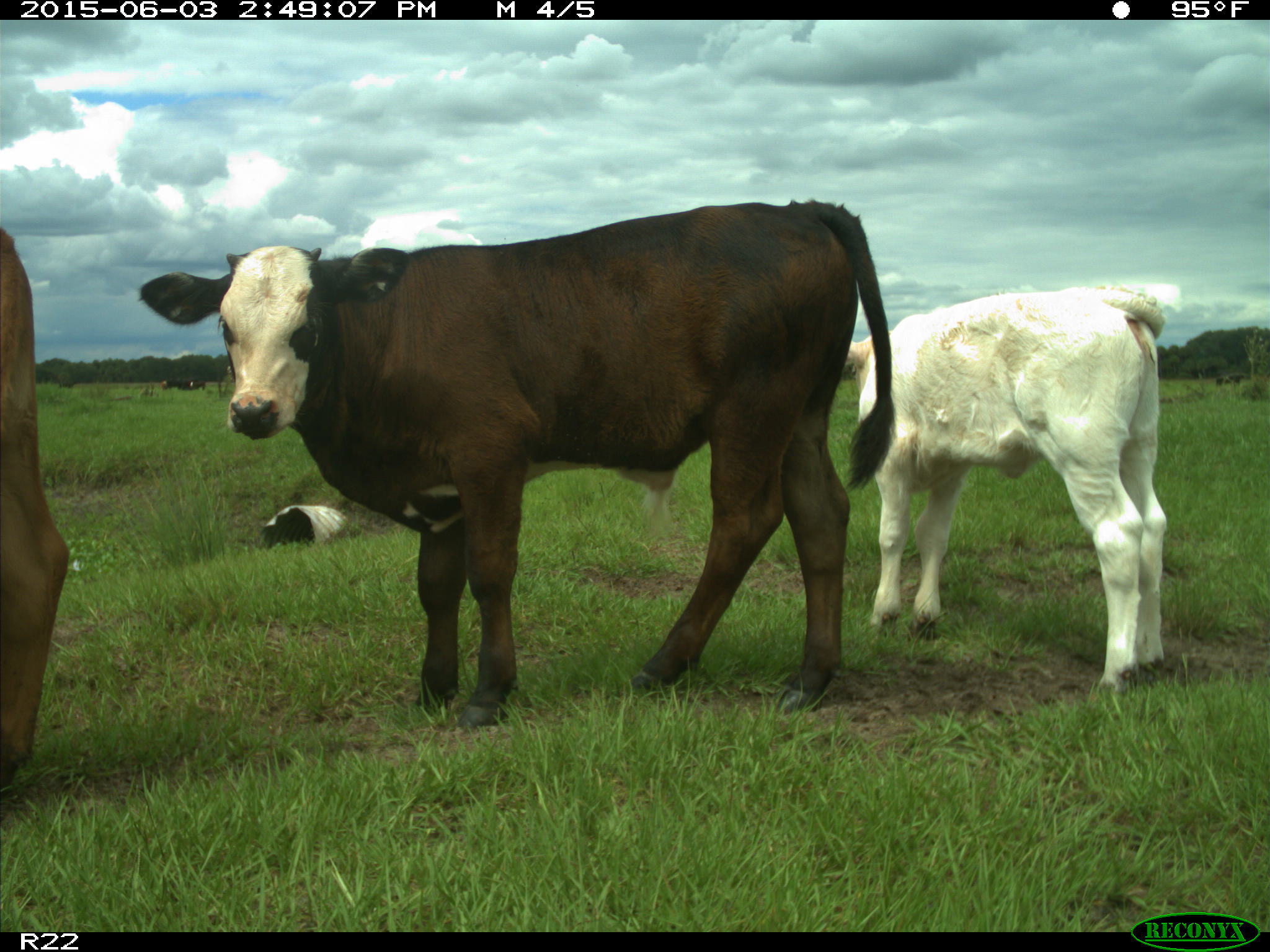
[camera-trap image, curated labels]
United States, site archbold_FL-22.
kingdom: Animalia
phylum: Chordata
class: Mammalia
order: Artiodactyla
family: Bovidae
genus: Bos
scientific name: Bos taurus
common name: domestic cow